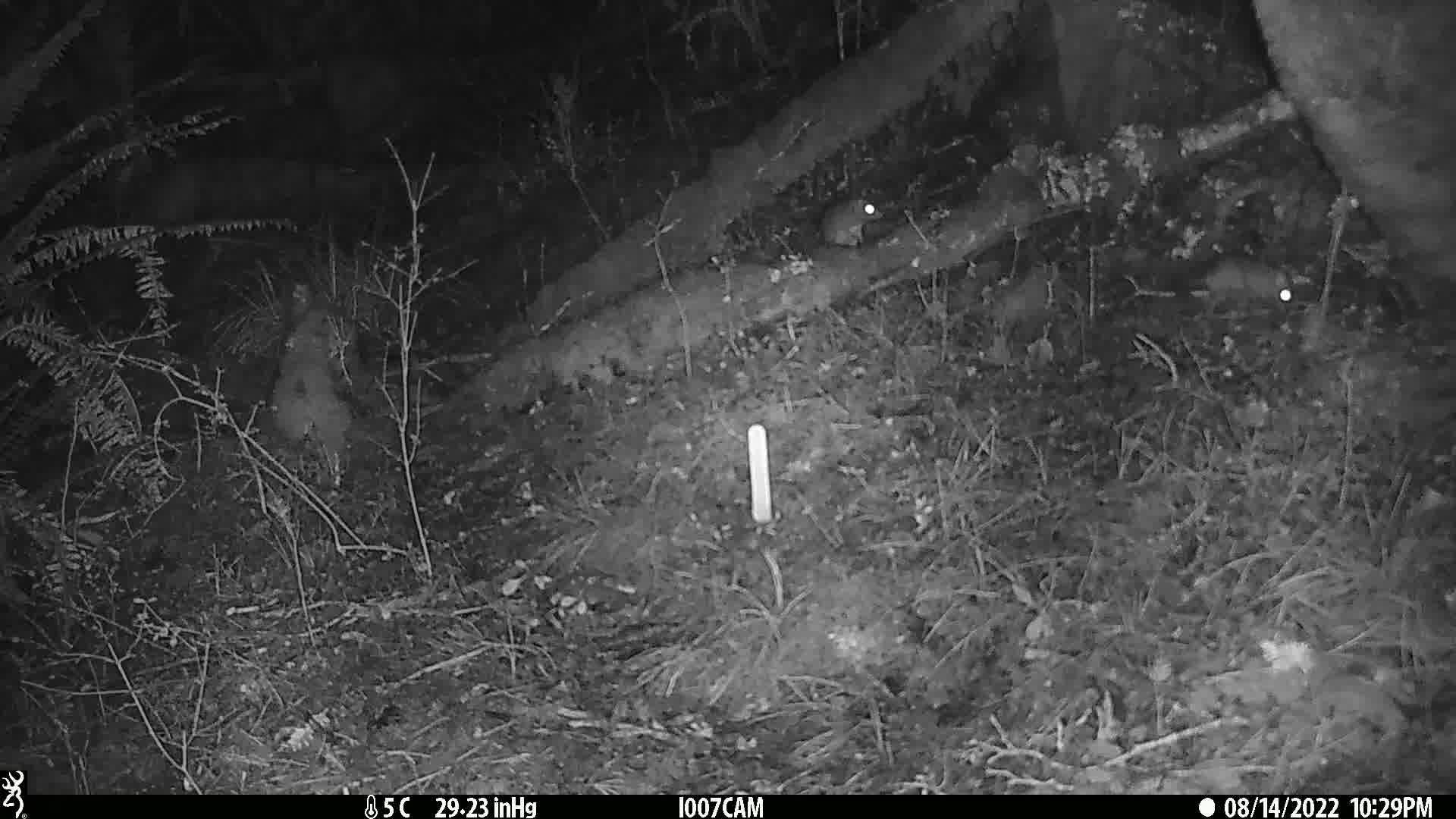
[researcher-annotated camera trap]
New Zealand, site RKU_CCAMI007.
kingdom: Animalia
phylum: Chordata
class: Mammalia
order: Rodentia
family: Muridae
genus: Rattus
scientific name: Rattus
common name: rat